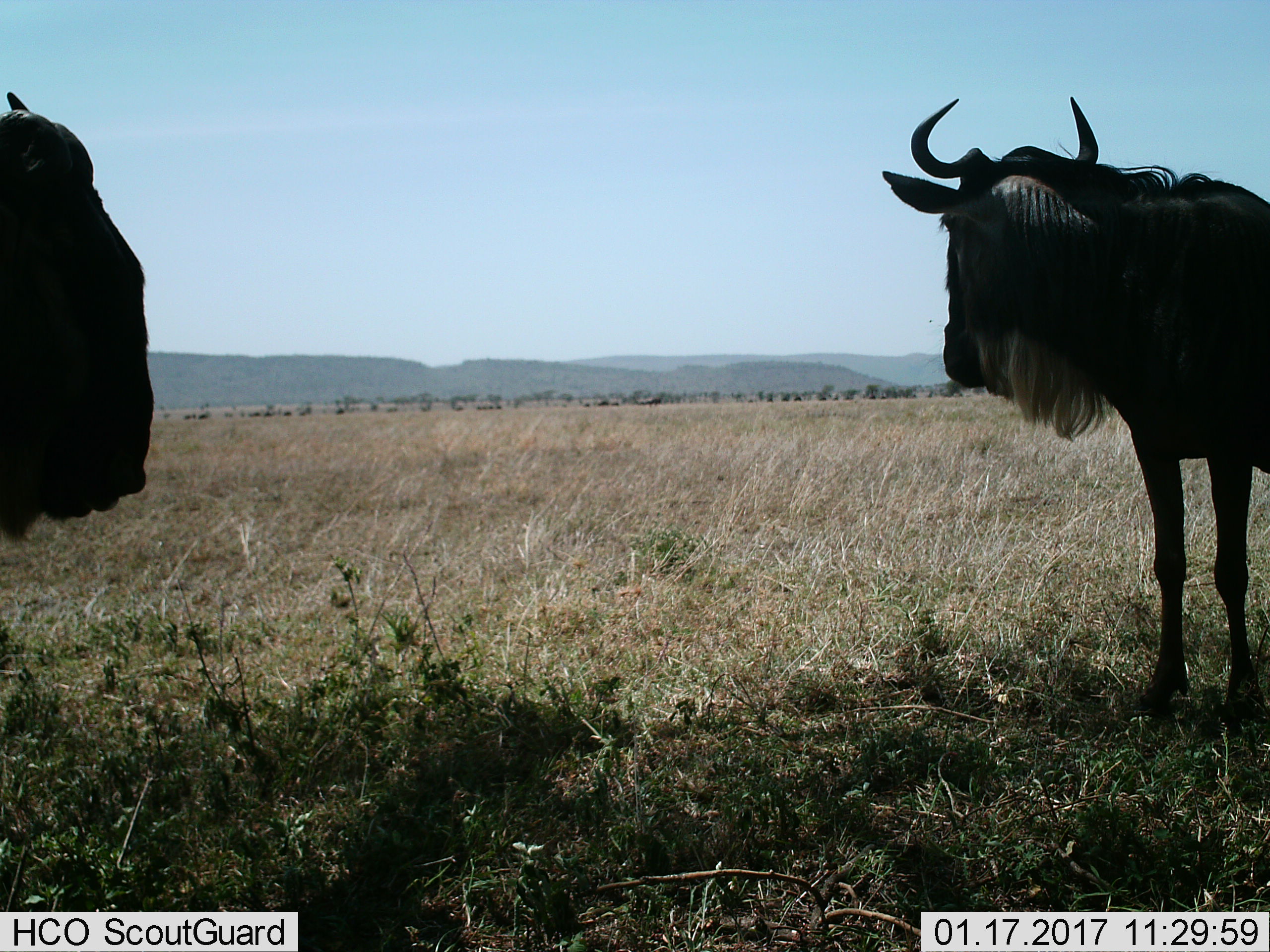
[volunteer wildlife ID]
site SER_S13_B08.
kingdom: Animalia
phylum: Chordata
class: Mammalia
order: Artiodactyla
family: Bovidae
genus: Connochaetes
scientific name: Connochaetes taurinus taurinus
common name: blue wildebeest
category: wildebeestblue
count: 11-50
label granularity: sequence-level